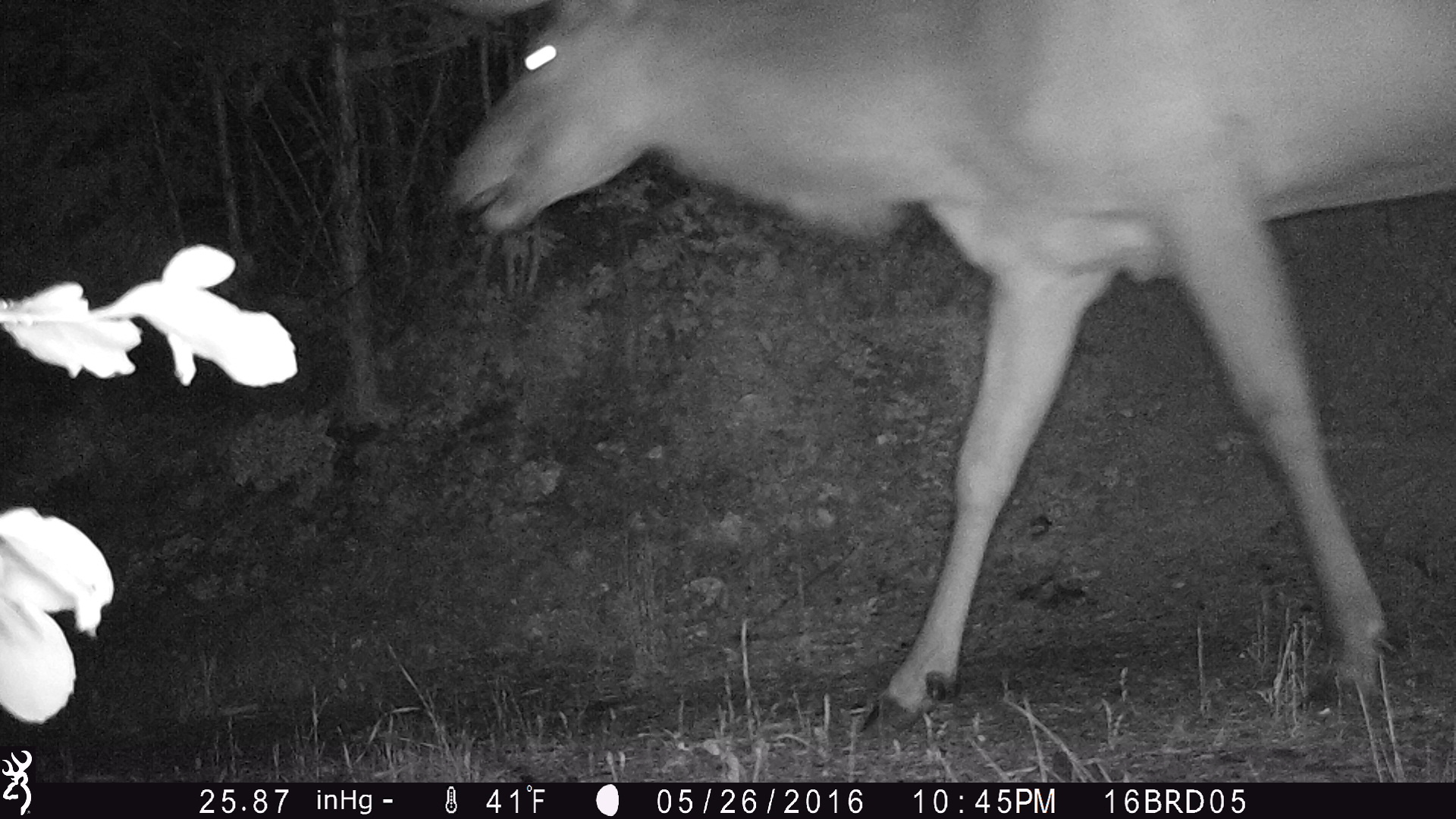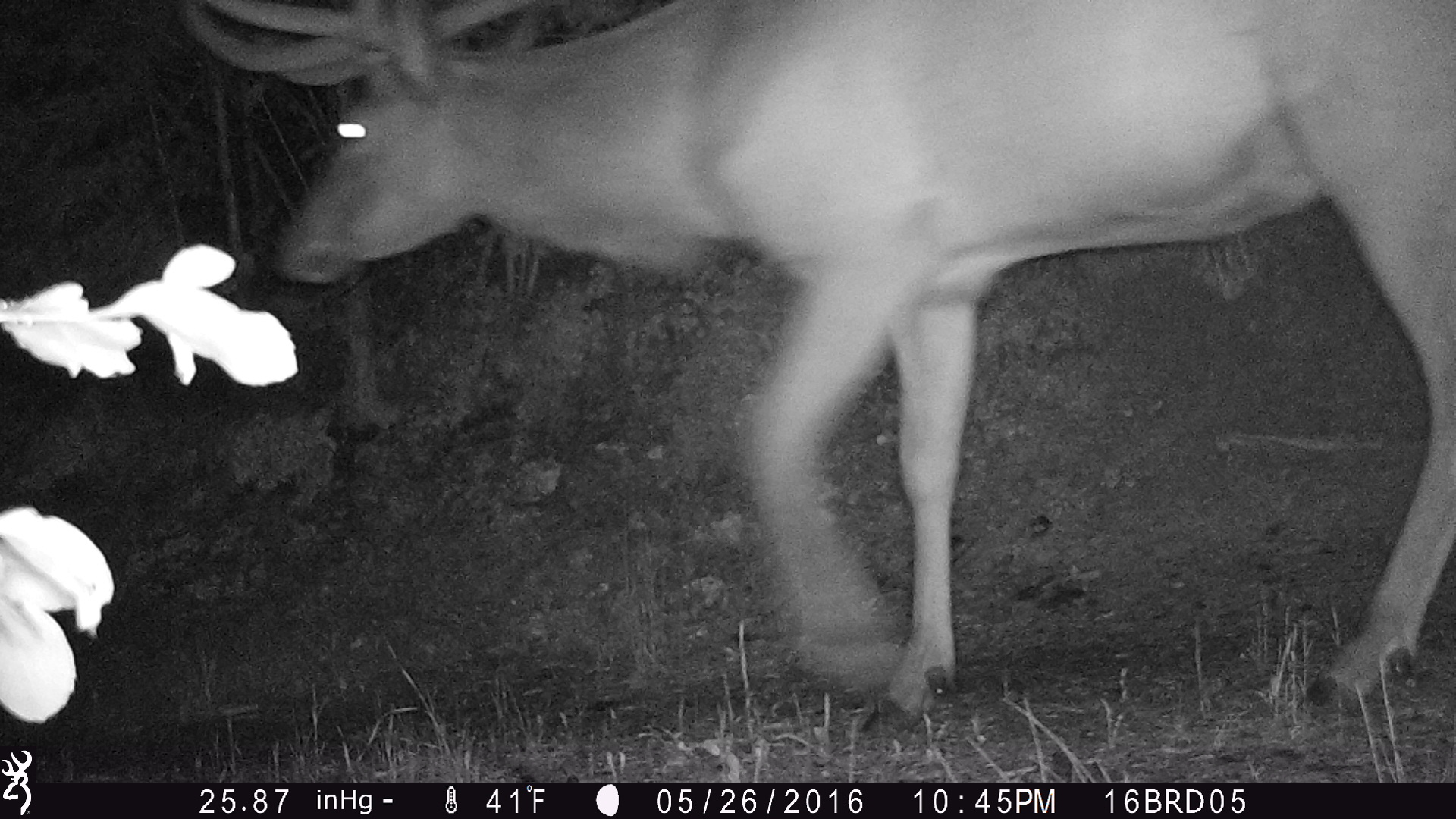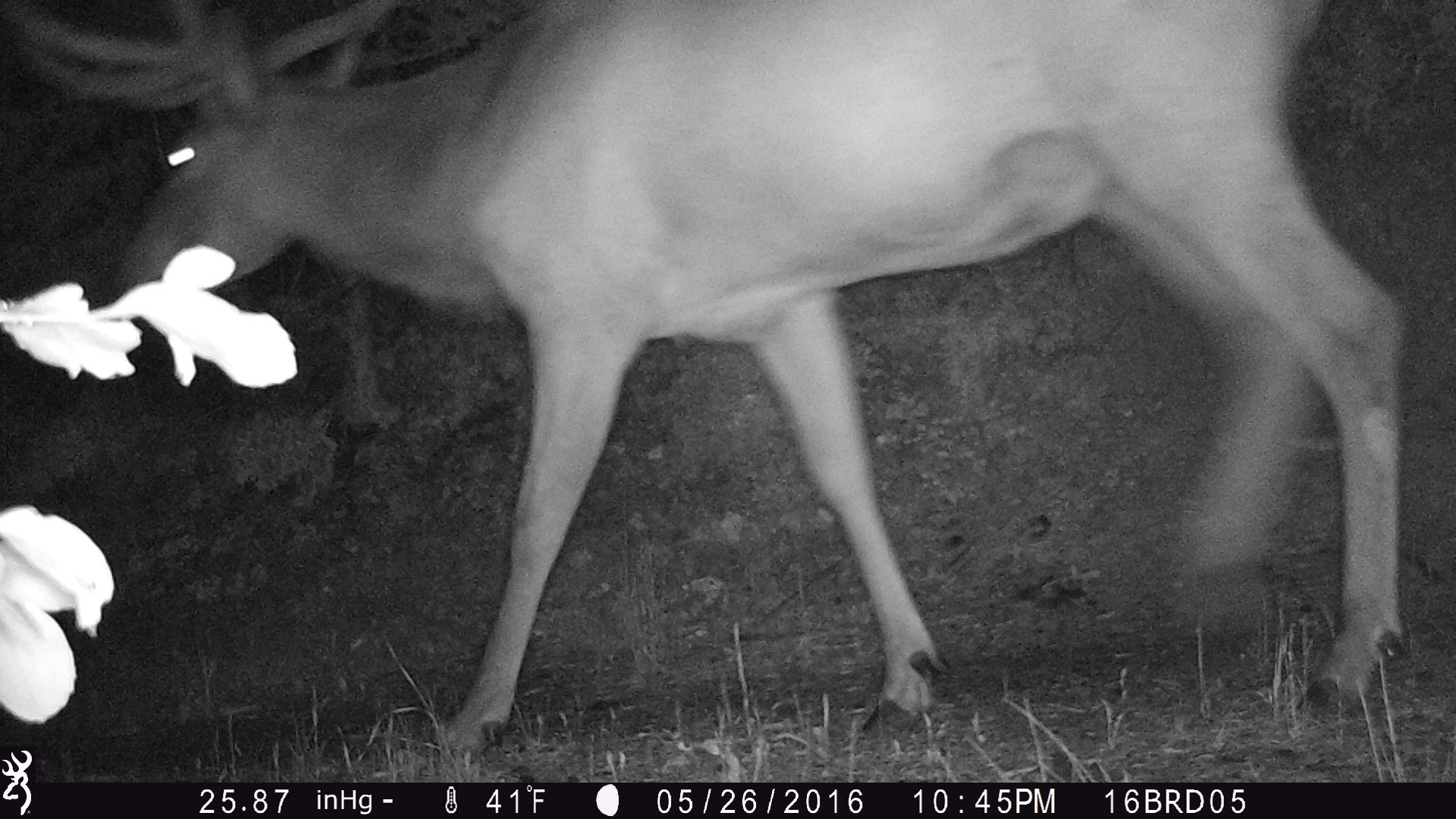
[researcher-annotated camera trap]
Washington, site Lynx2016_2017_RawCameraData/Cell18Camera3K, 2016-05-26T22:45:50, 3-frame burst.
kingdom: Animalia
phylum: Chordata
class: Mammalia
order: Artiodactyla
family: Cervidae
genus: Cervus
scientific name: Cervus canadensis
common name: elk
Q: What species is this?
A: Cervus canadensis (elk).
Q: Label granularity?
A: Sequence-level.